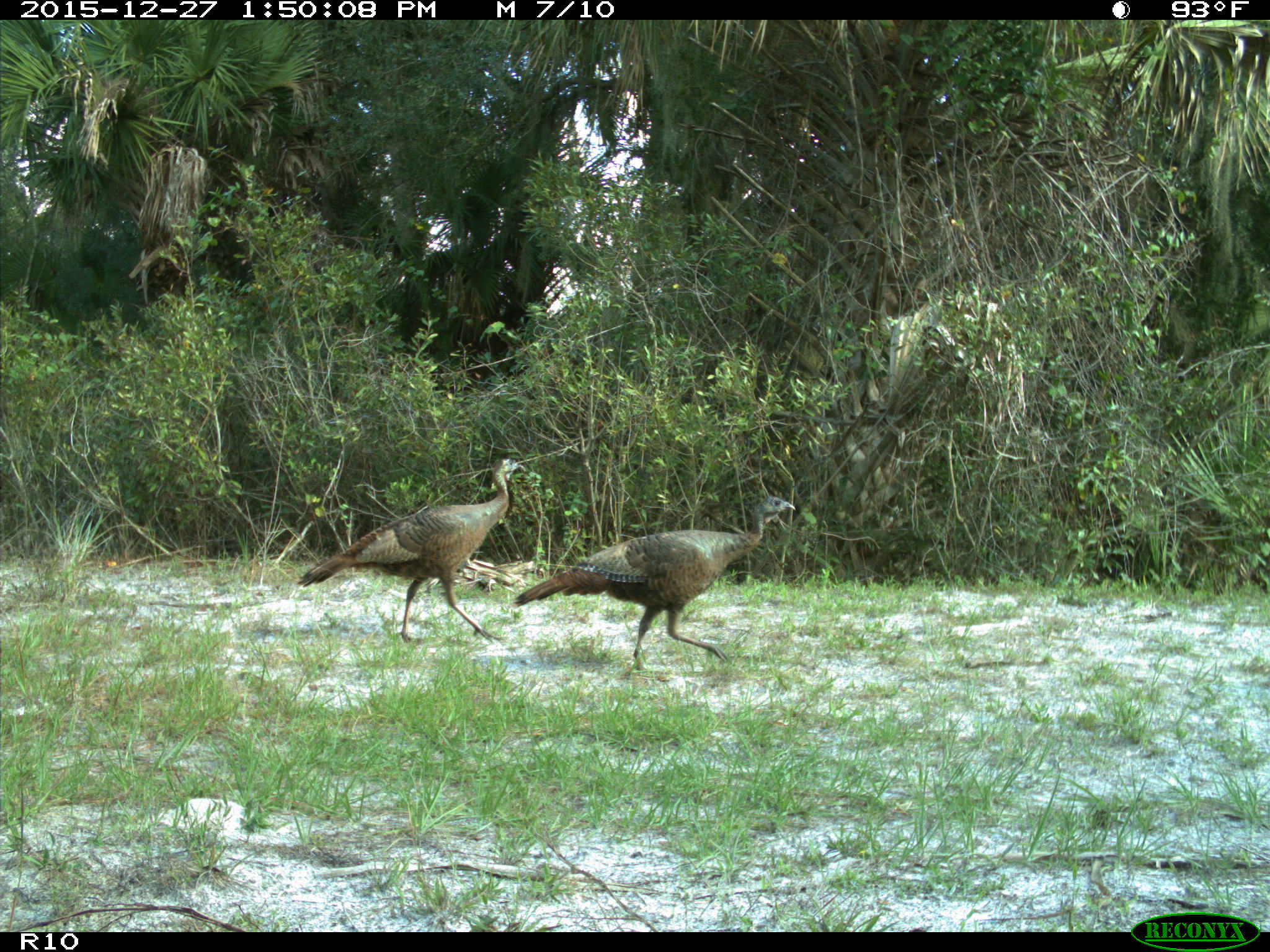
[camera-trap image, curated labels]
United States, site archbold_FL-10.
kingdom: Animalia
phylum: Chordata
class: Aves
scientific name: Aves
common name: birds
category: unidentified bird